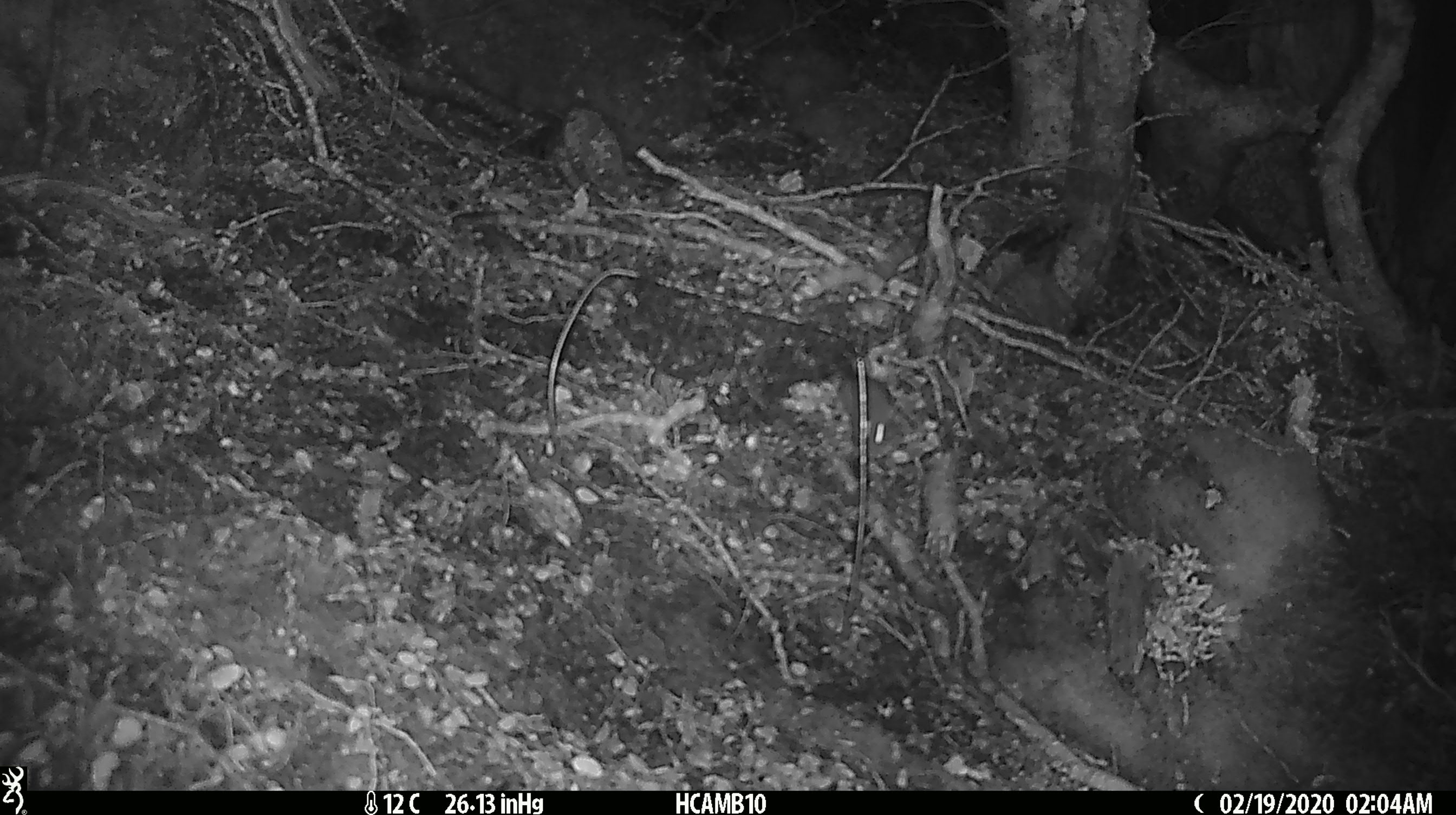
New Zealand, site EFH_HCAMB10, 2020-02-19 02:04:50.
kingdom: Animalia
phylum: Chordata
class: Mammalia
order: Rodentia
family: Muridae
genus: Mus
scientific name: Mus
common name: mouse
Mouse (Mus).